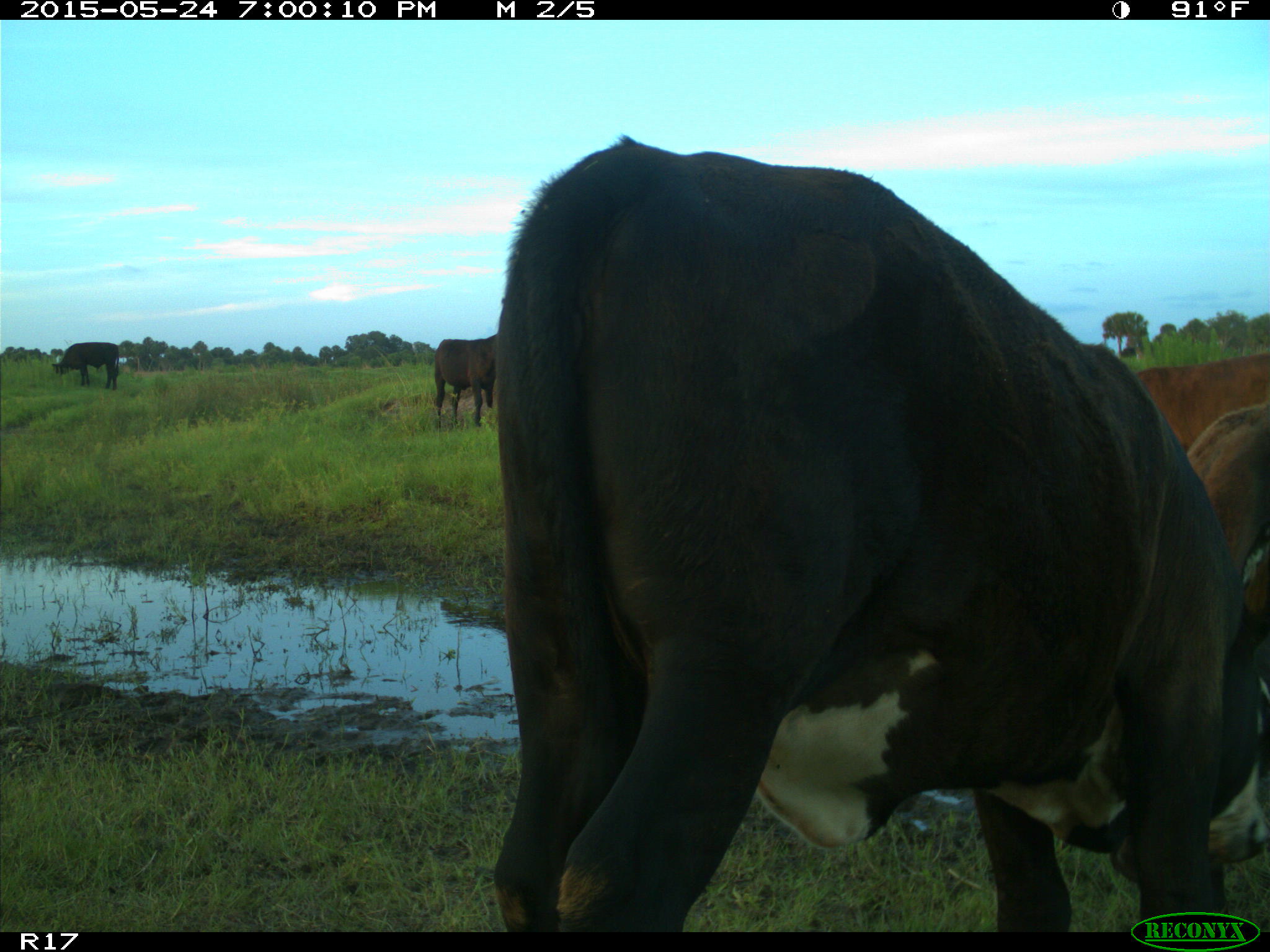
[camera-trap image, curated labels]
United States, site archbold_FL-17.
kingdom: Animalia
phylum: Chordata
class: Mammalia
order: Artiodactyla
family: Bovidae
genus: Bos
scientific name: Bos taurus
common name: domestic cow